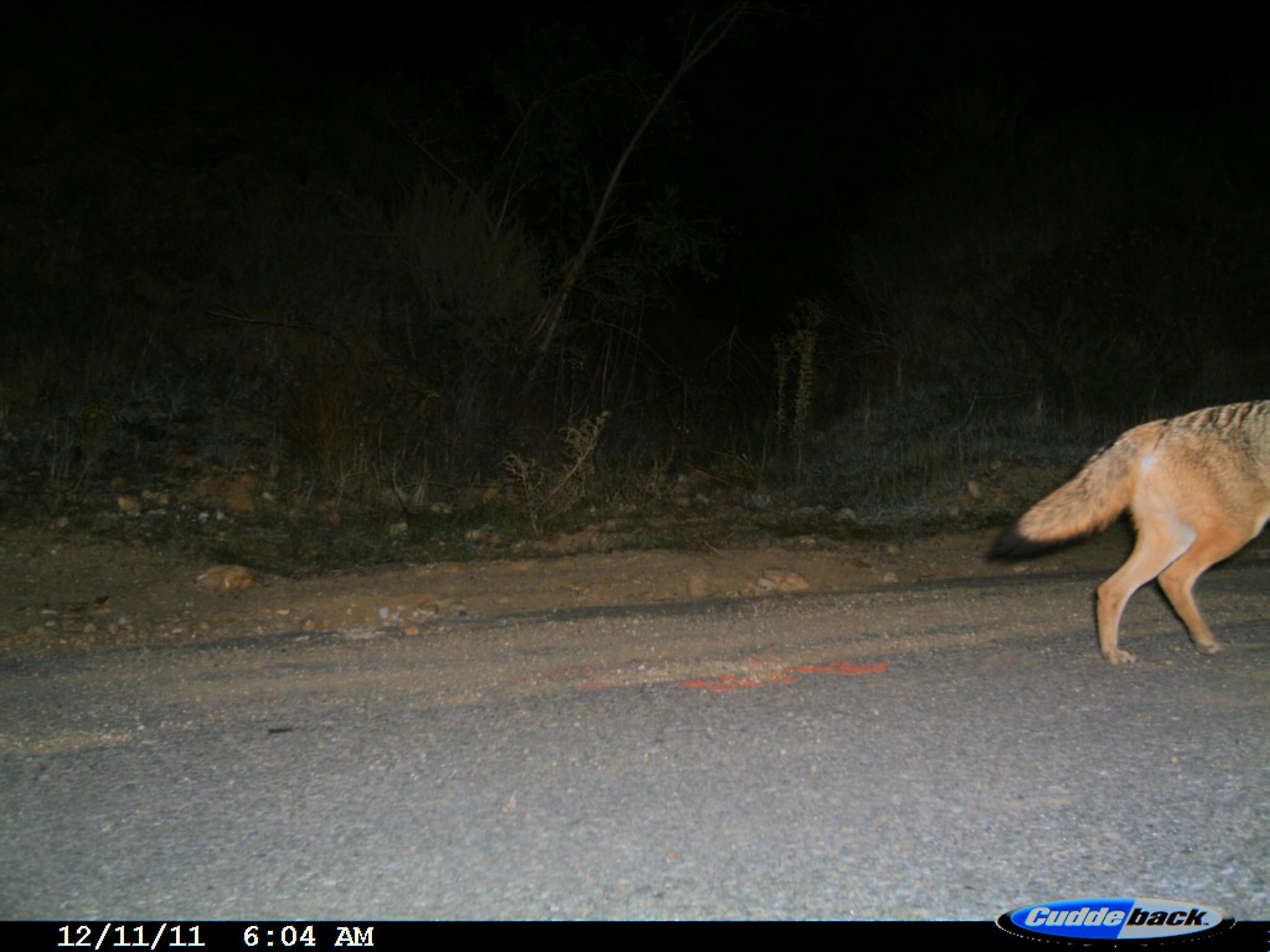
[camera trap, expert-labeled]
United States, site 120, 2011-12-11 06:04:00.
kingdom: Animalia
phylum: Chordata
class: Mammalia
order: Carnivora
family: Canidae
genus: Canis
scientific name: Canis latrans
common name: coyote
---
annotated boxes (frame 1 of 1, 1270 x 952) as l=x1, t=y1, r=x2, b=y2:
coyote: l=1014, t=374, r=1265, b=678